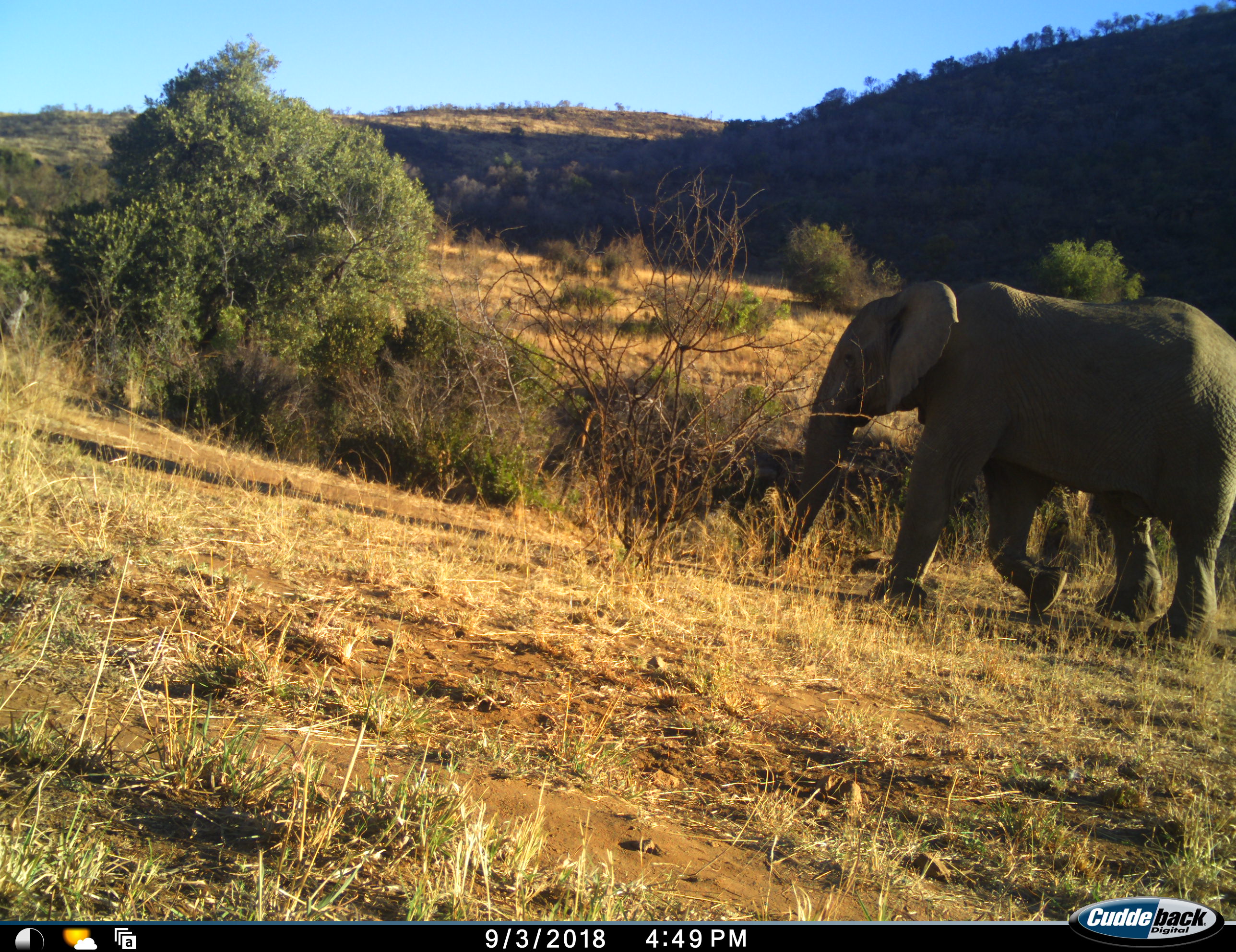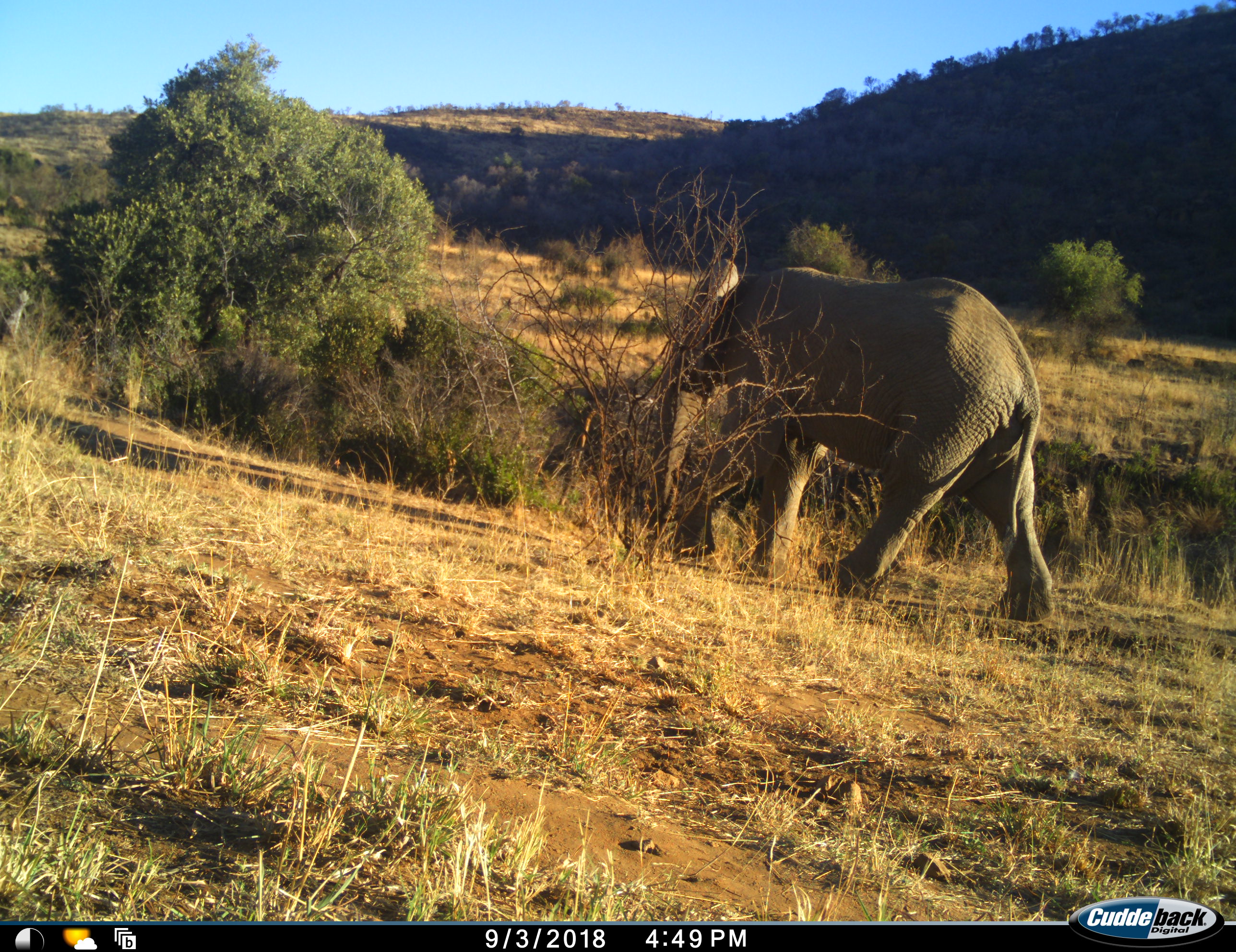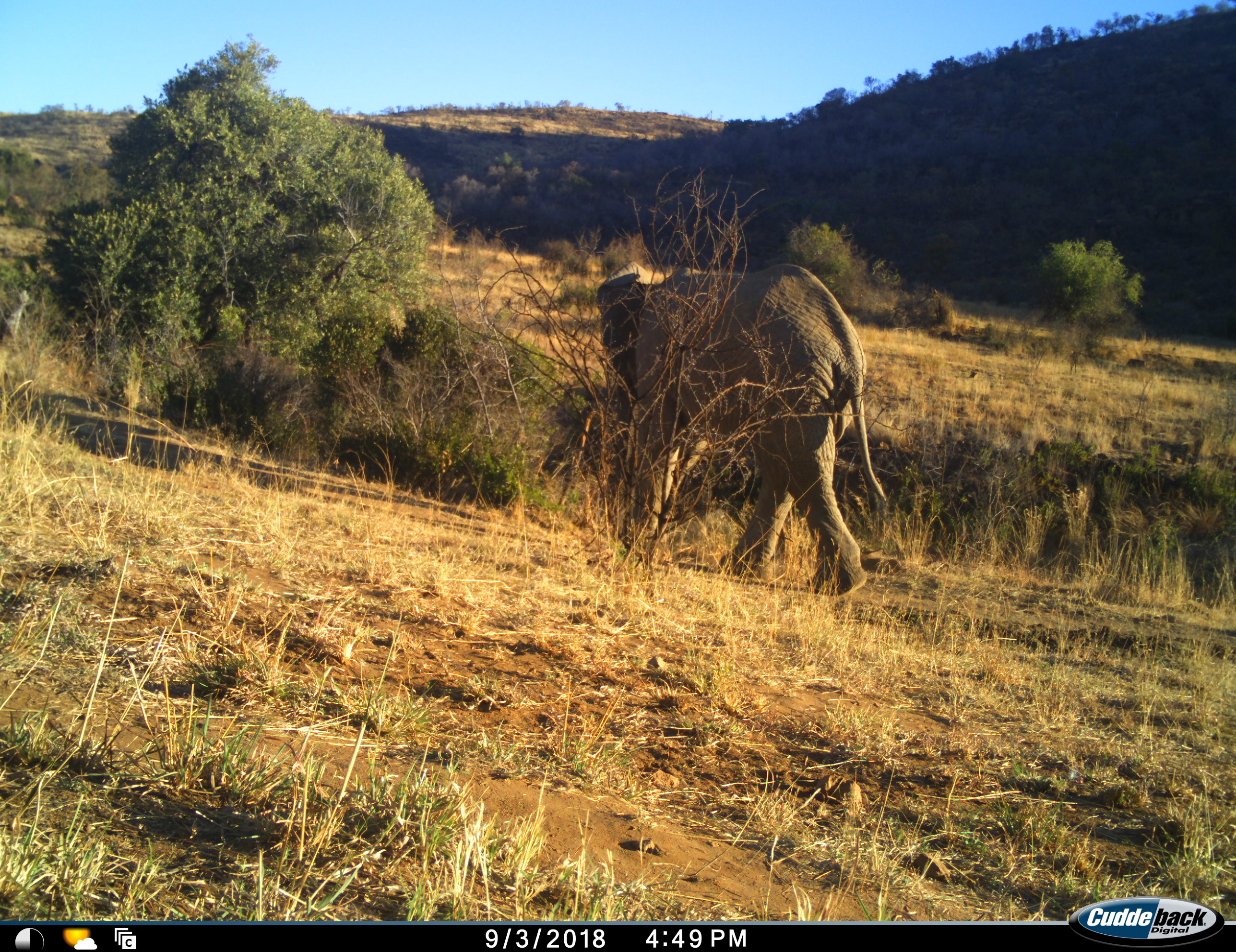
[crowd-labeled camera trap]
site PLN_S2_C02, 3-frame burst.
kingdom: Animalia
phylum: Chordata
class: Mammalia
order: Proboscidea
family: Elephantidae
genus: Loxodonta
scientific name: Loxodonta africana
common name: african bush elephant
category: elephant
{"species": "elephant (african bush elephant) (Loxodonta africana)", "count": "1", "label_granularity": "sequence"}